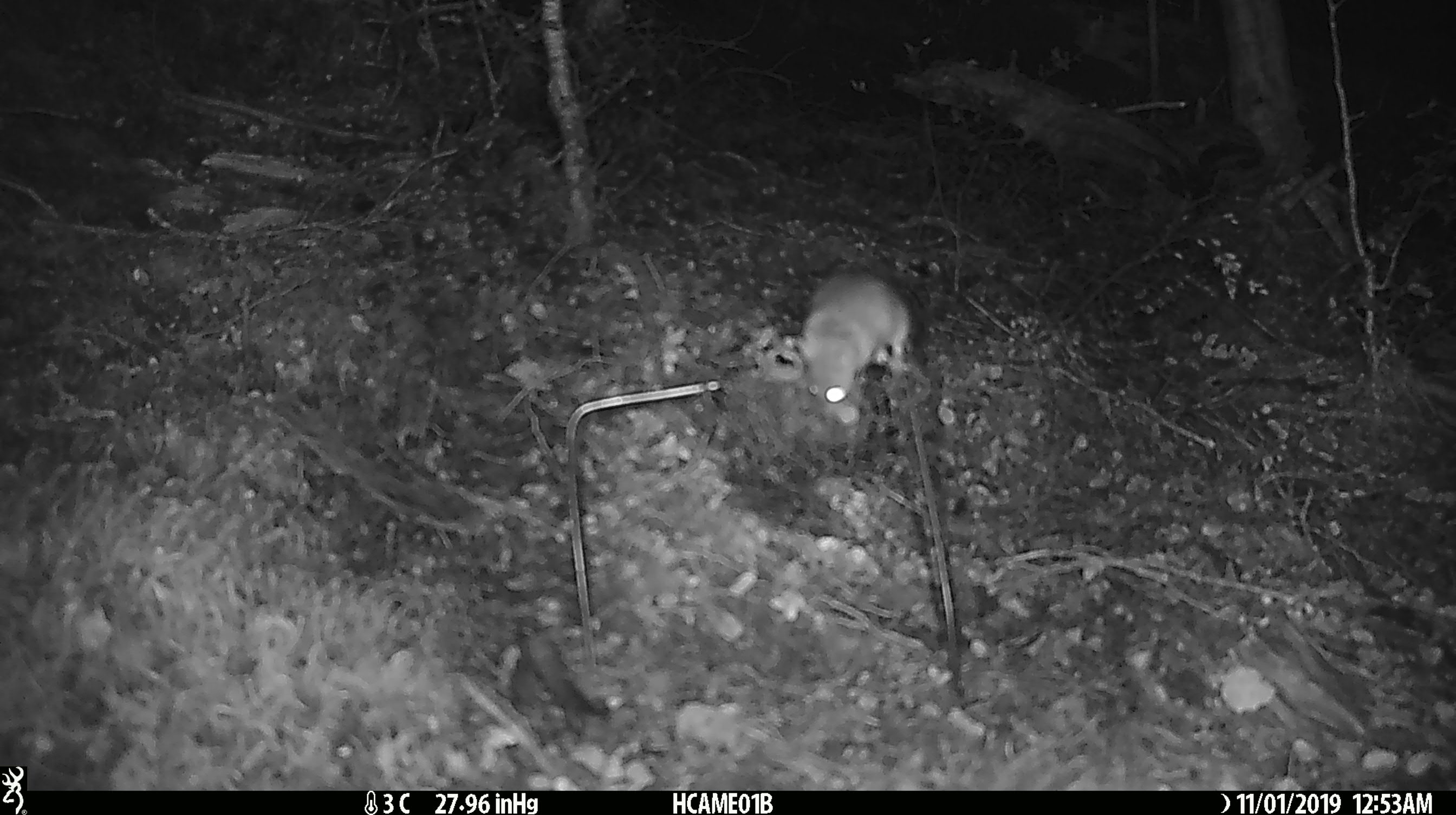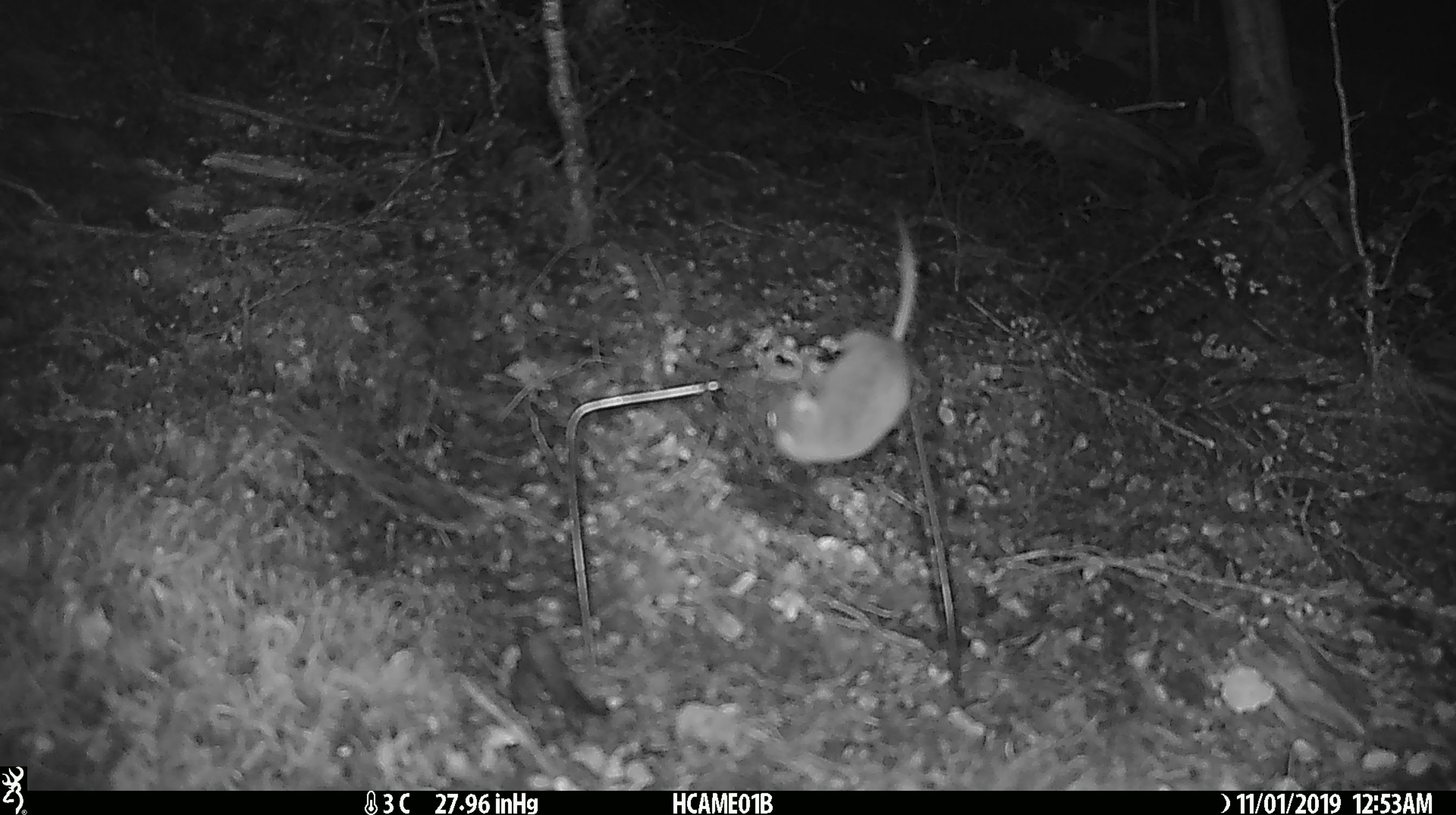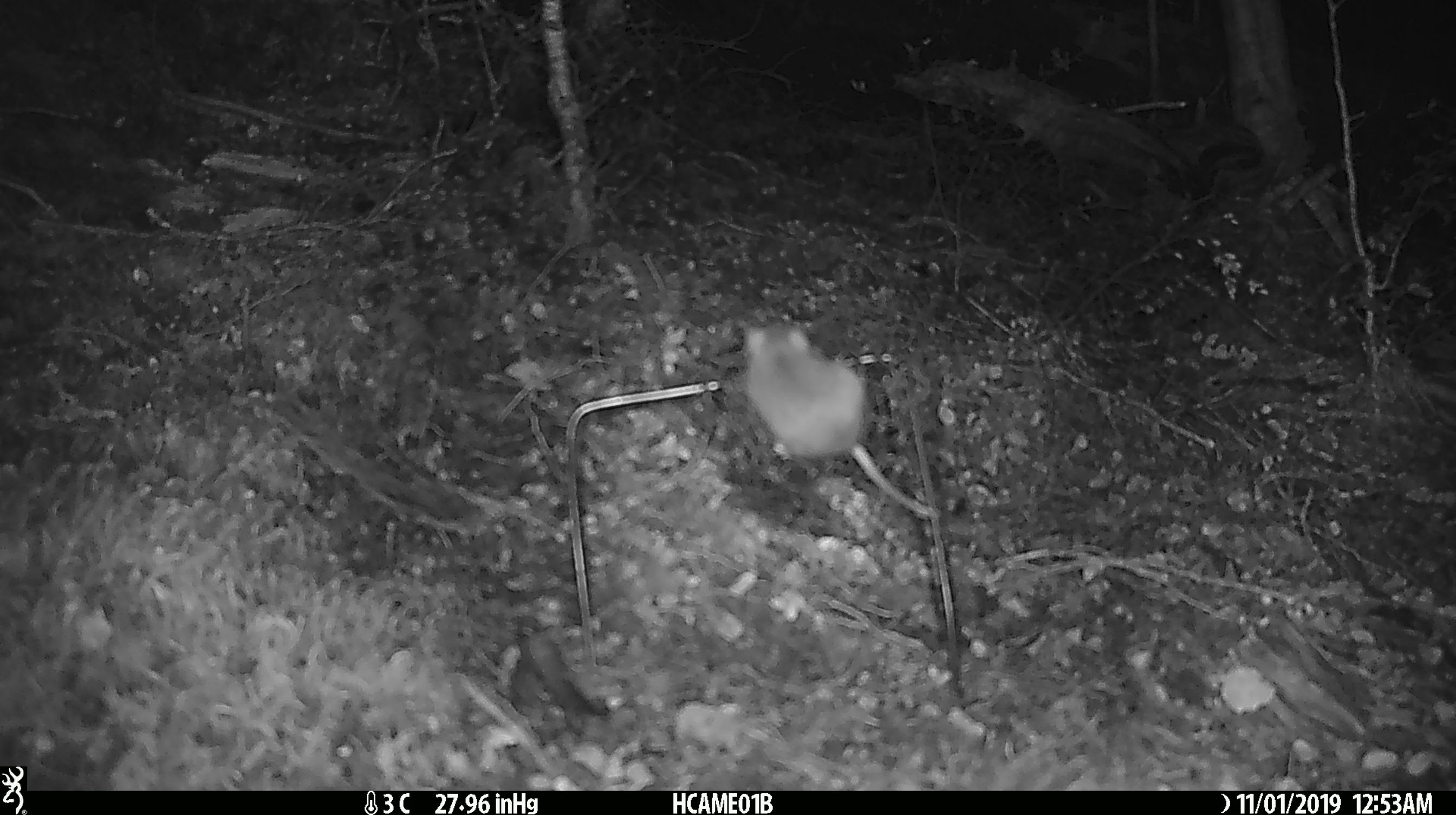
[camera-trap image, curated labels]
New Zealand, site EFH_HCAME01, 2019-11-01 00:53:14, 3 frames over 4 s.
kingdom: Animalia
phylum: Chordata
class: Mammalia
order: Rodentia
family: Muridae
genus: Mus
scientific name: Mus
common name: mouse